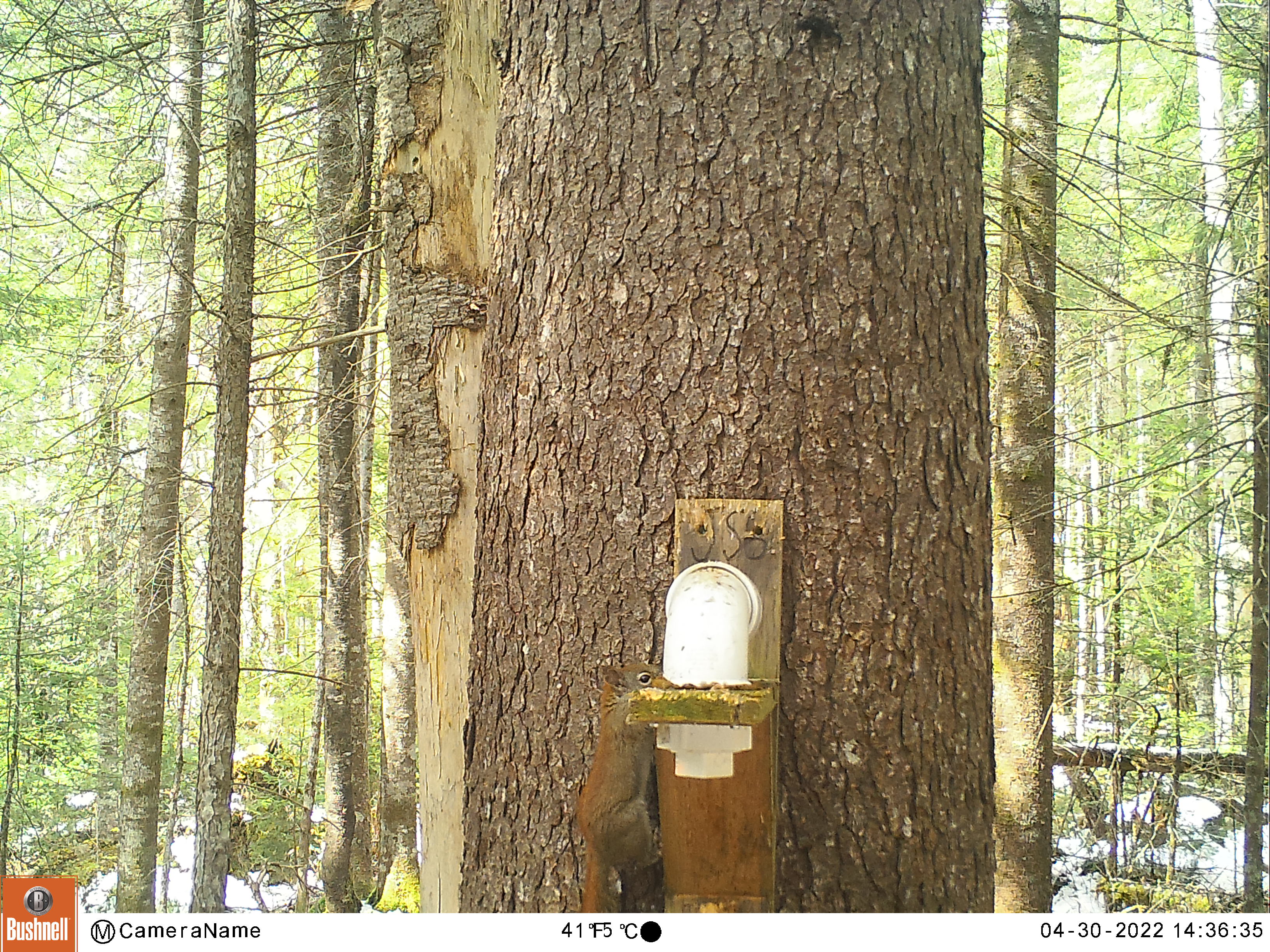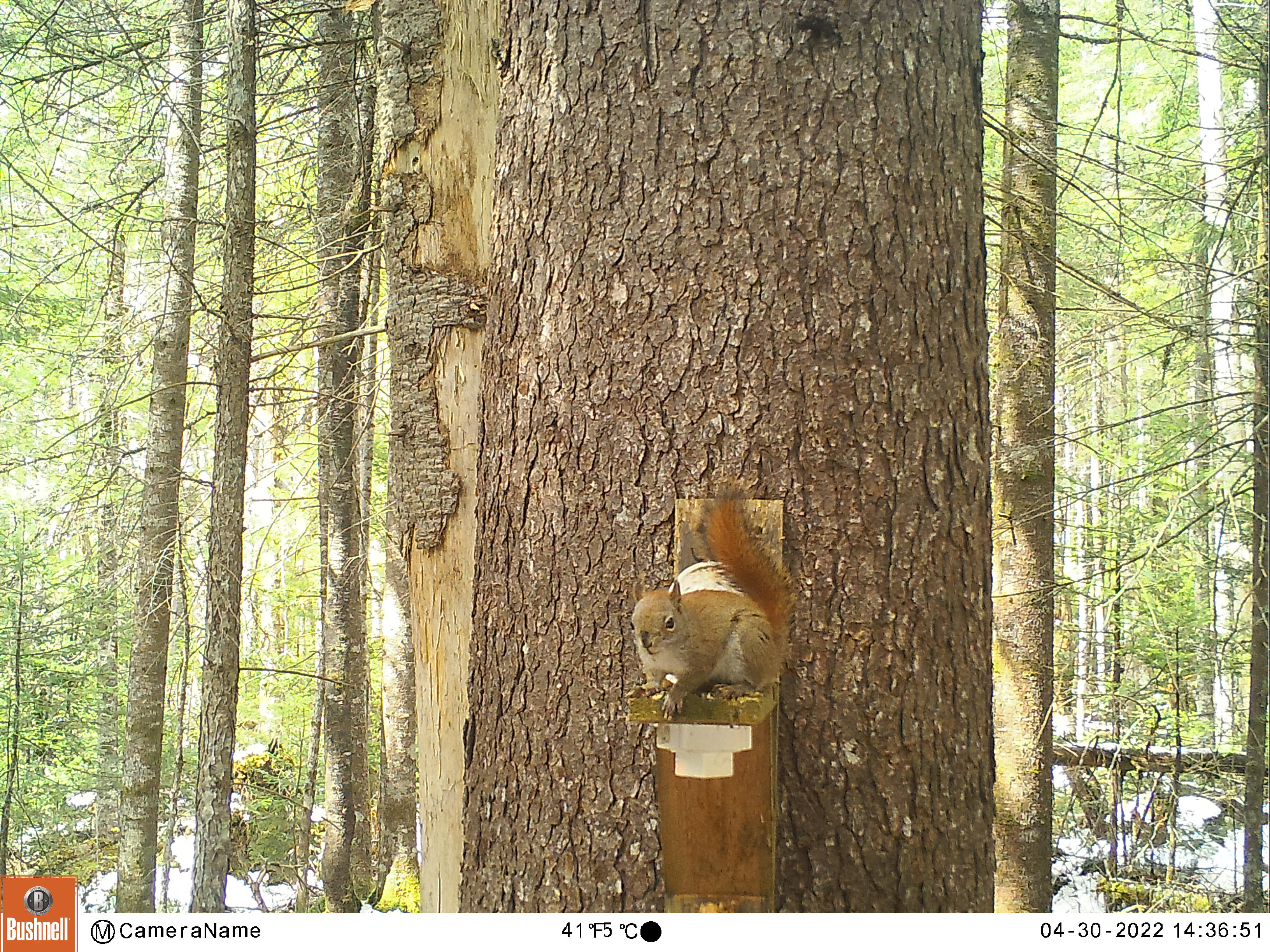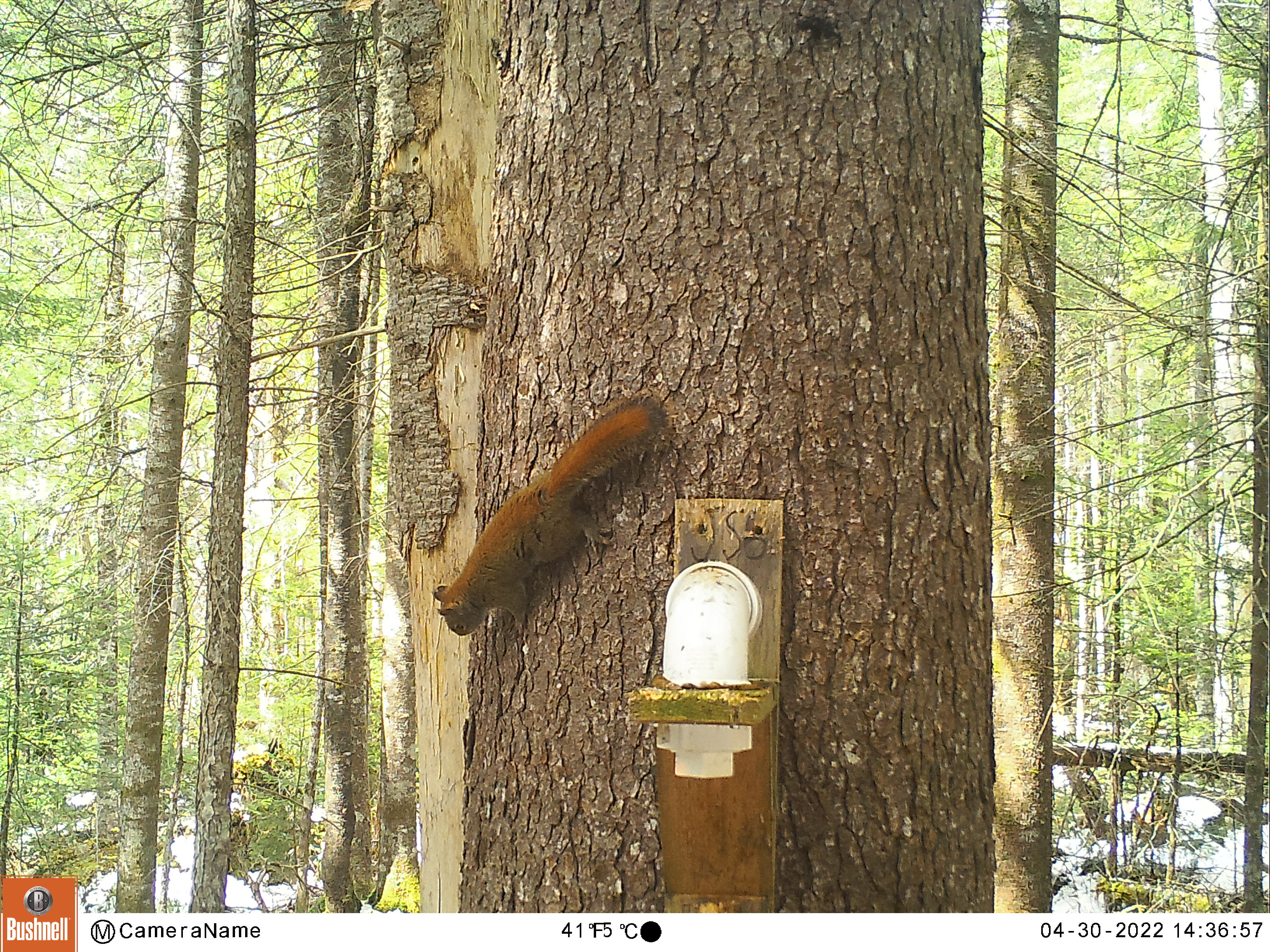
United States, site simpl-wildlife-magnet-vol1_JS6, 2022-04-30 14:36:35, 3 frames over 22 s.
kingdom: Animalia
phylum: Chordata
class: Mammalia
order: Rodentia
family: Sciuridae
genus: Tamiasciurus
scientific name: Tamiasciurus hudsonicus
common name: red squirrel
Red squirrel (Tamiasciurus hudsonicus).